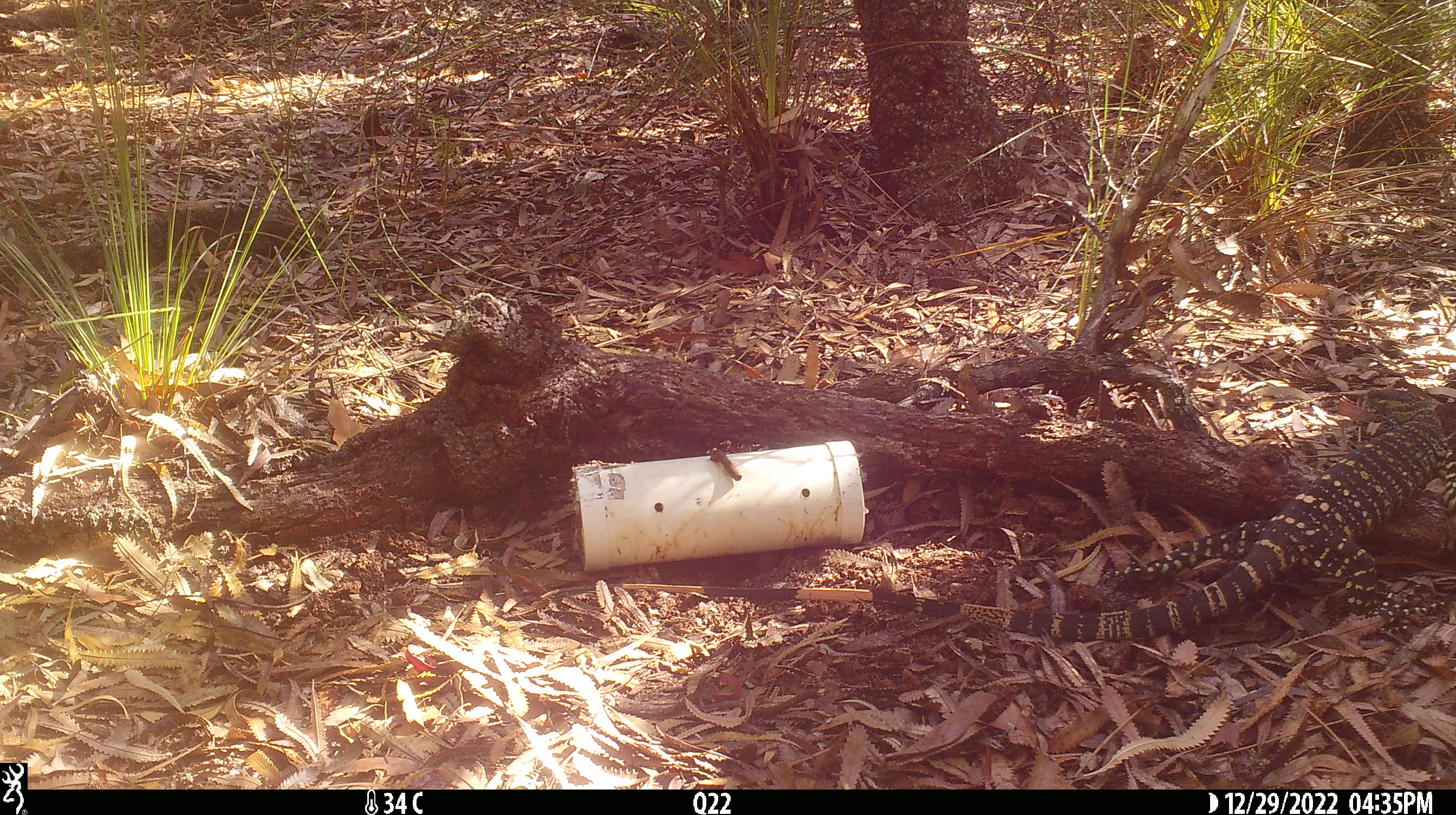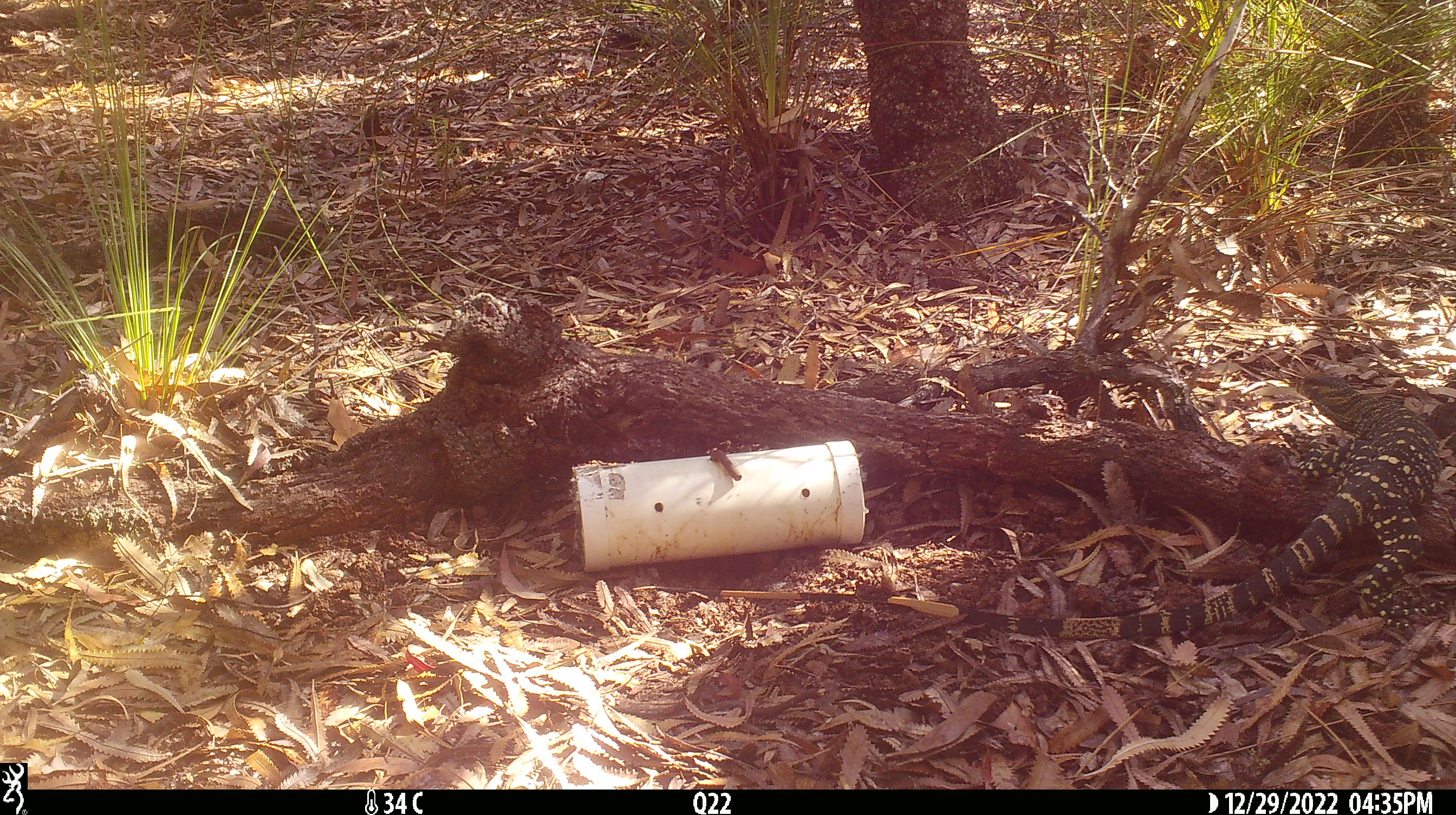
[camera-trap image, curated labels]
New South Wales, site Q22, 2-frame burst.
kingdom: Animalia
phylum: Chordata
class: Reptilia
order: Squamata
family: Varanidae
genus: Varanus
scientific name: Varanus varius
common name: lace monitor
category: goanna